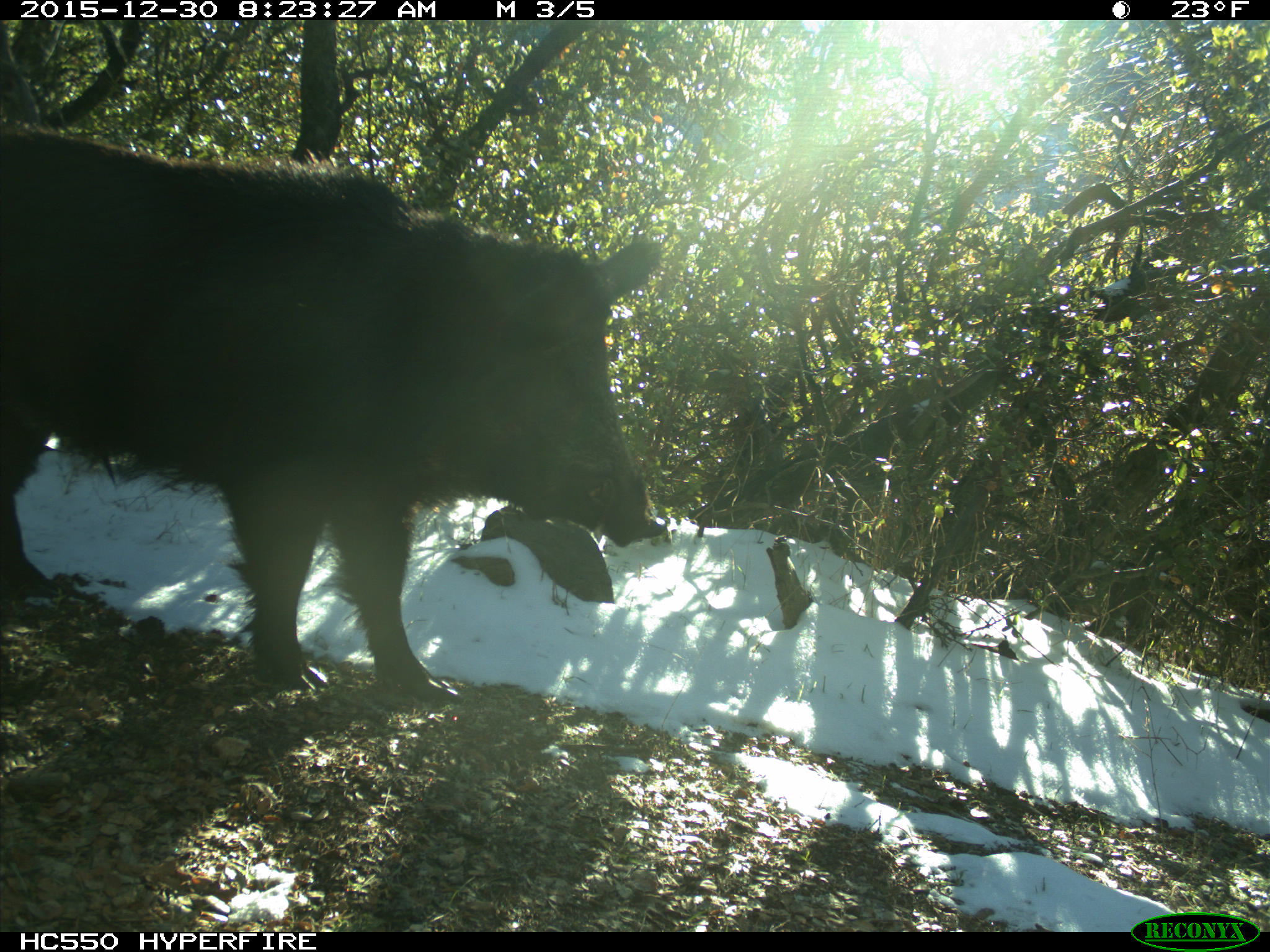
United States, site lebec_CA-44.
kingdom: Animalia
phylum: Chordata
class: Mammalia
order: Artiodactyla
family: Suidae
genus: Sus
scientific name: Sus scrofa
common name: wild boar